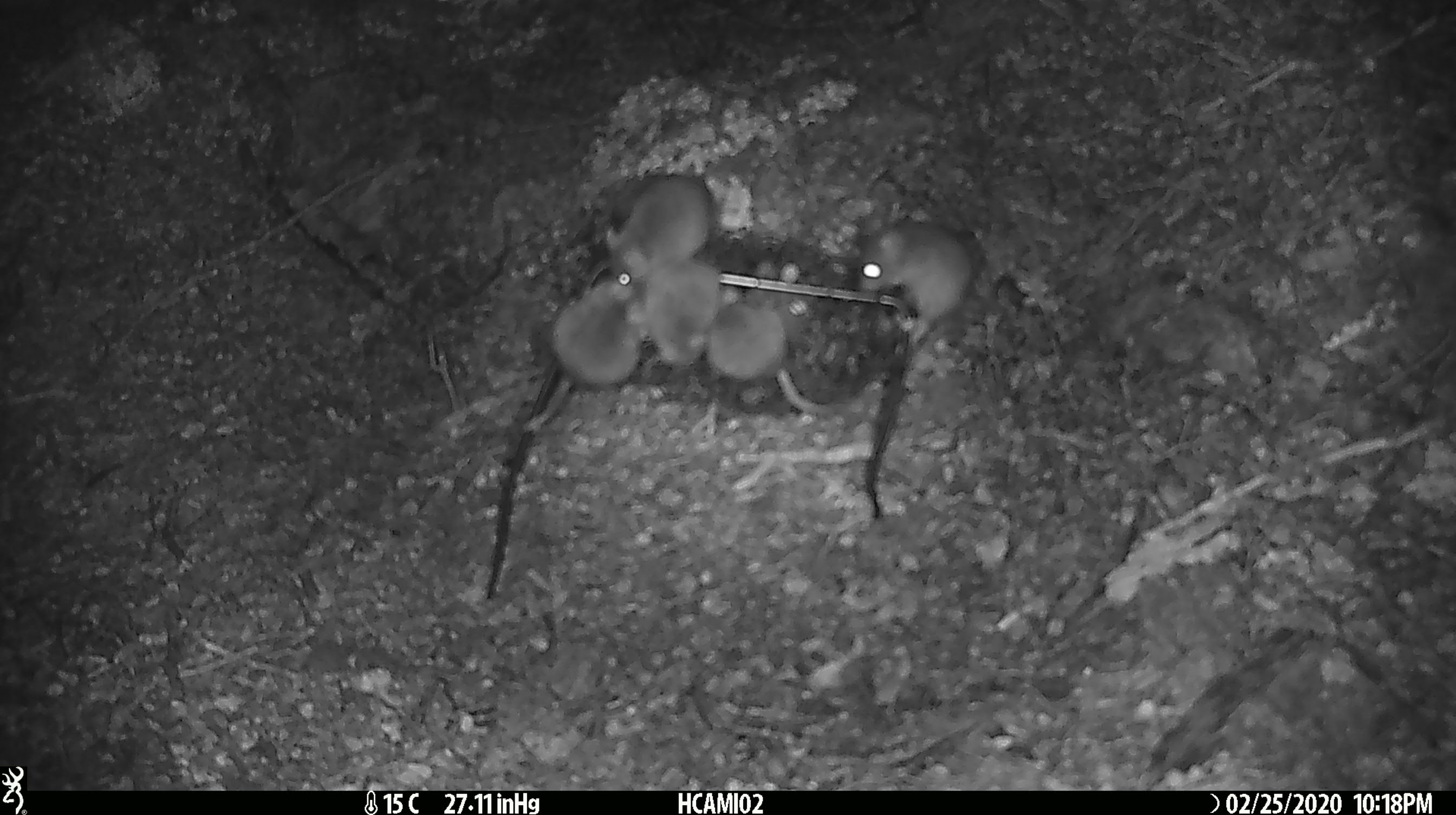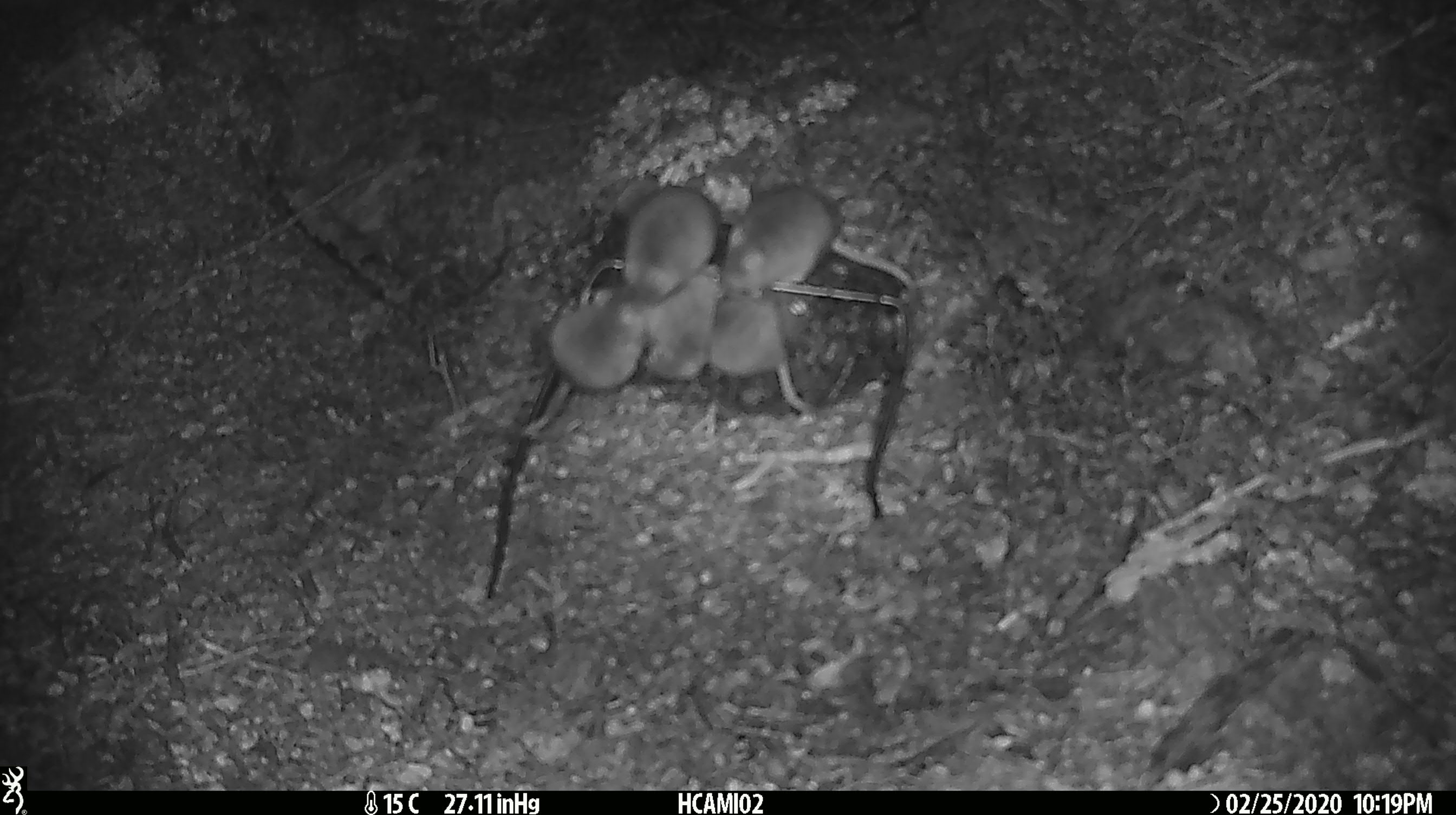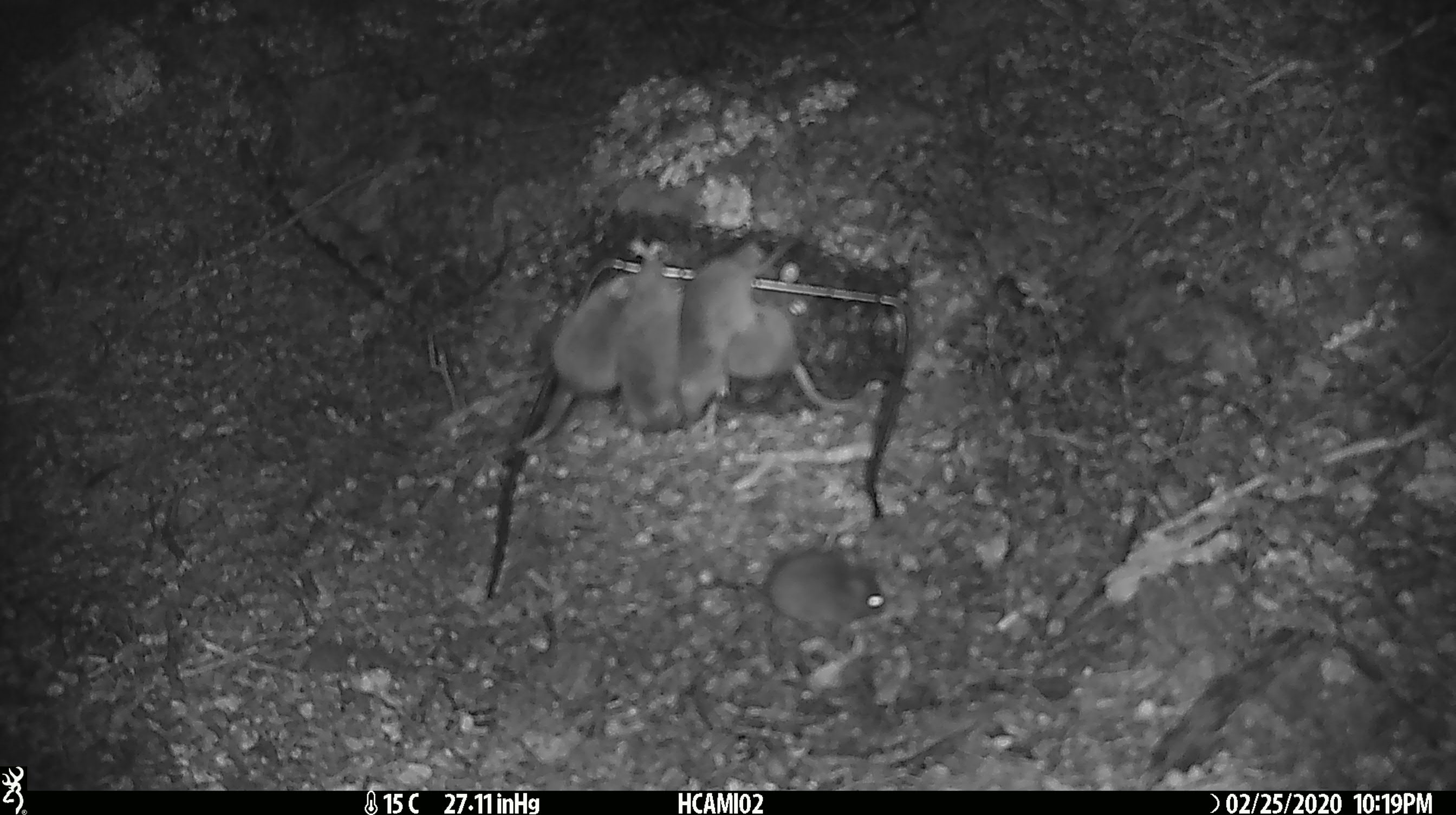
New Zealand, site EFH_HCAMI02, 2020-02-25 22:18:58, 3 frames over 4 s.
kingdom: Animalia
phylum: Chordata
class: Mammalia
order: Rodentia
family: Muridae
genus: Mus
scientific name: Mus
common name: mouse